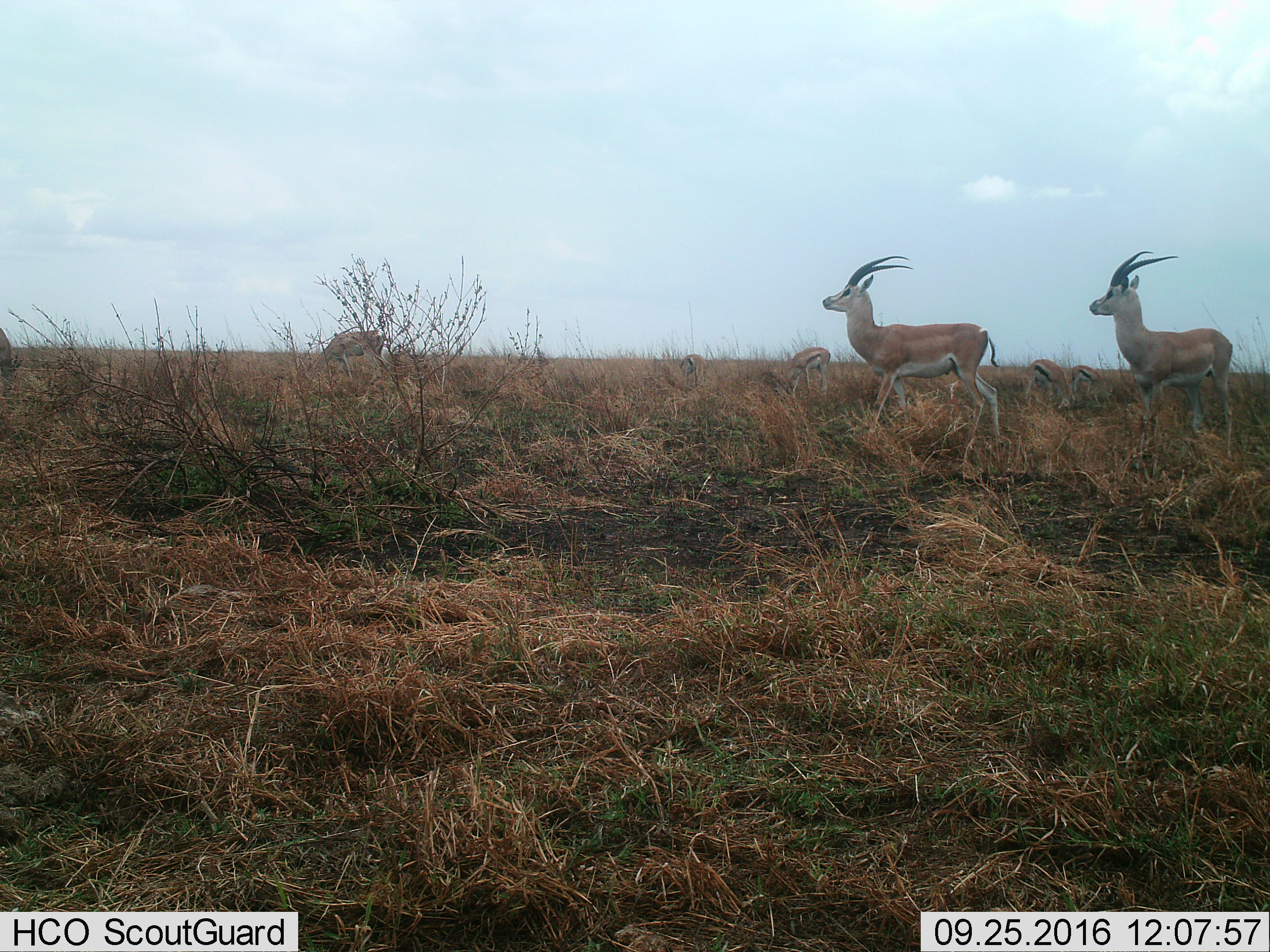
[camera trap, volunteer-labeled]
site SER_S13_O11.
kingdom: Animalia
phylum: Chordata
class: Mammalia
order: Artiodactyla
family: Bovidae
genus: Nanger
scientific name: Nanger granti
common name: grant's gazelle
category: gazellegrants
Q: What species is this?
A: Gazellegrants (grant's gazelle) (Nanger granti).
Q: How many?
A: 3.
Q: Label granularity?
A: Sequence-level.